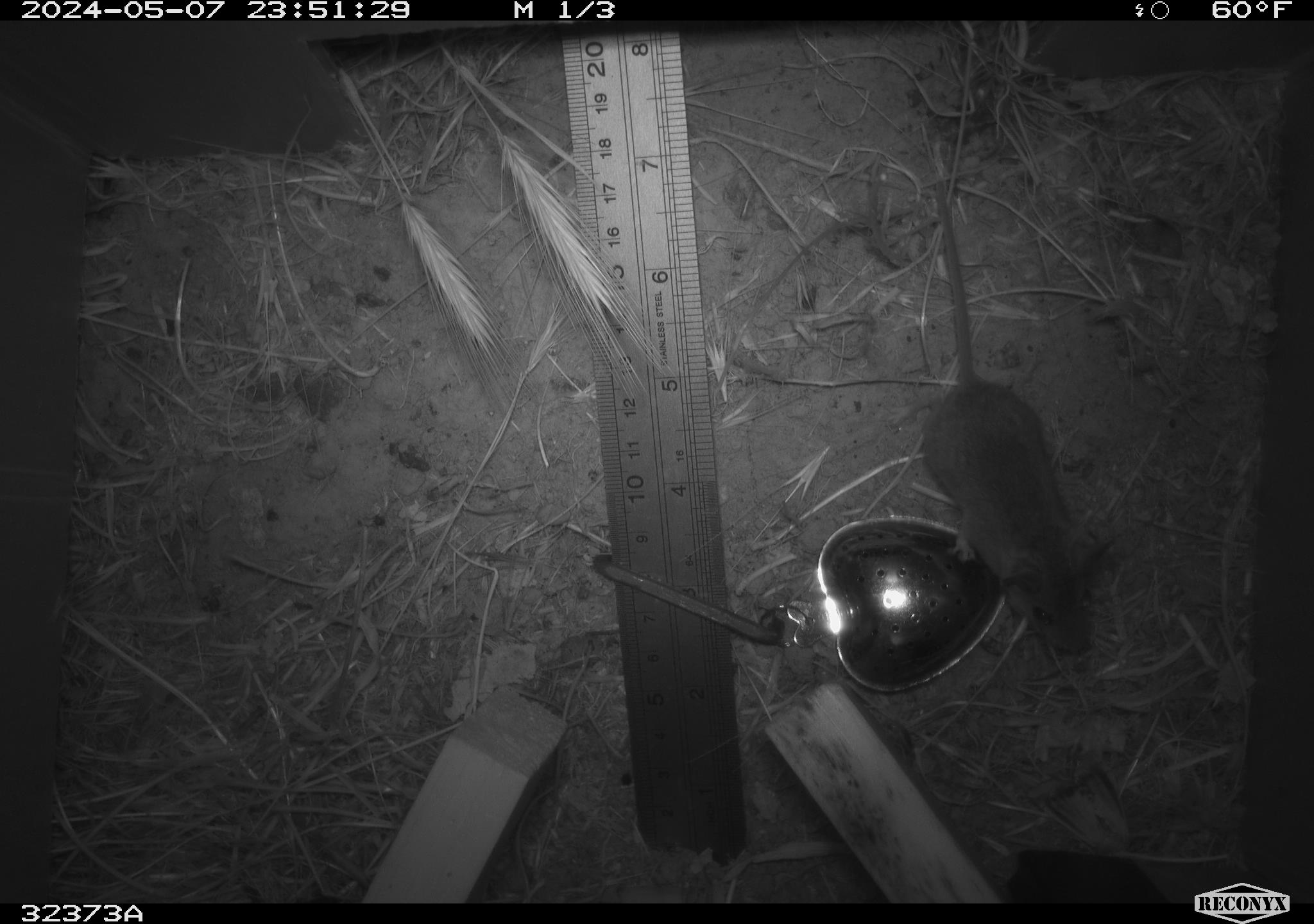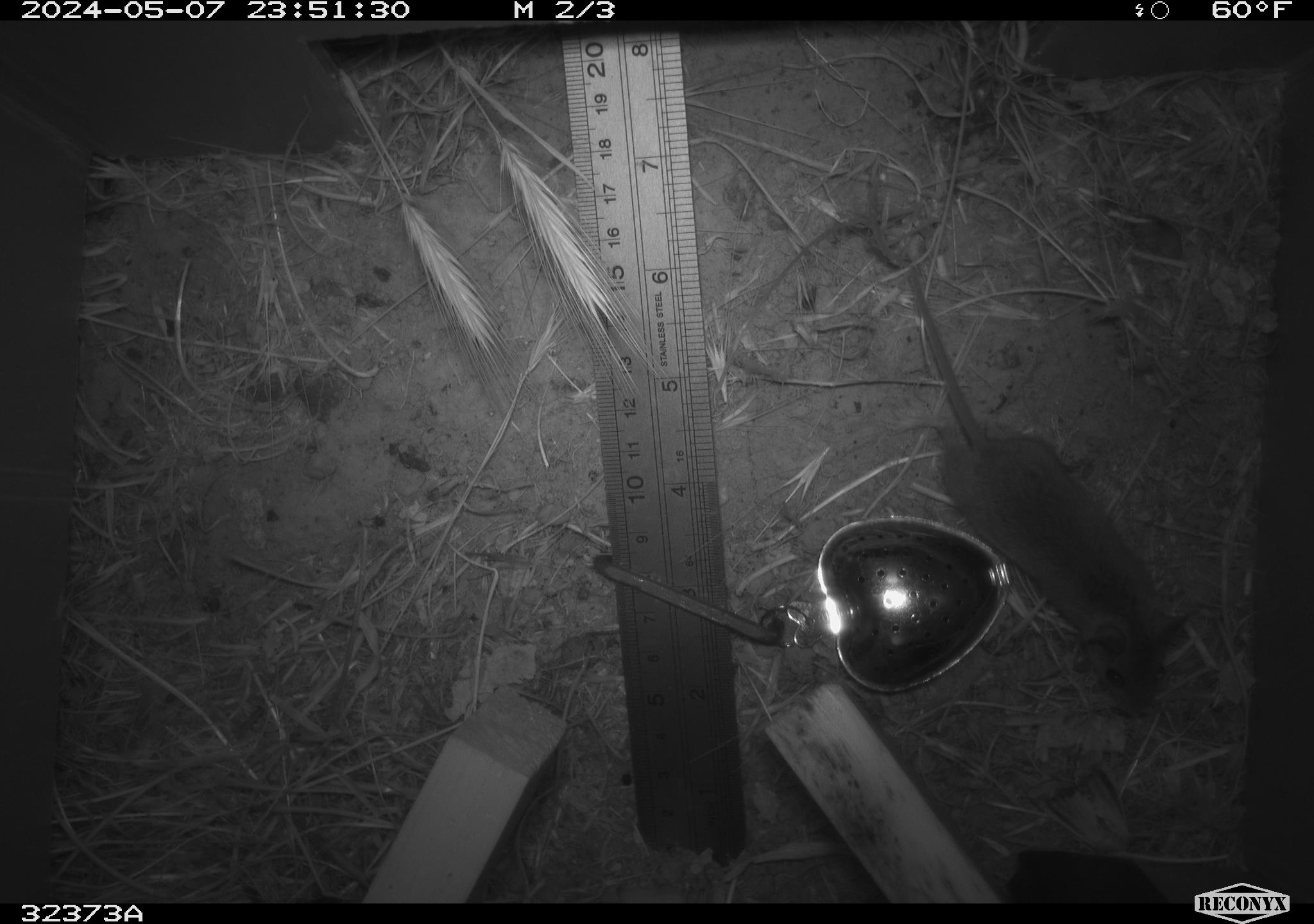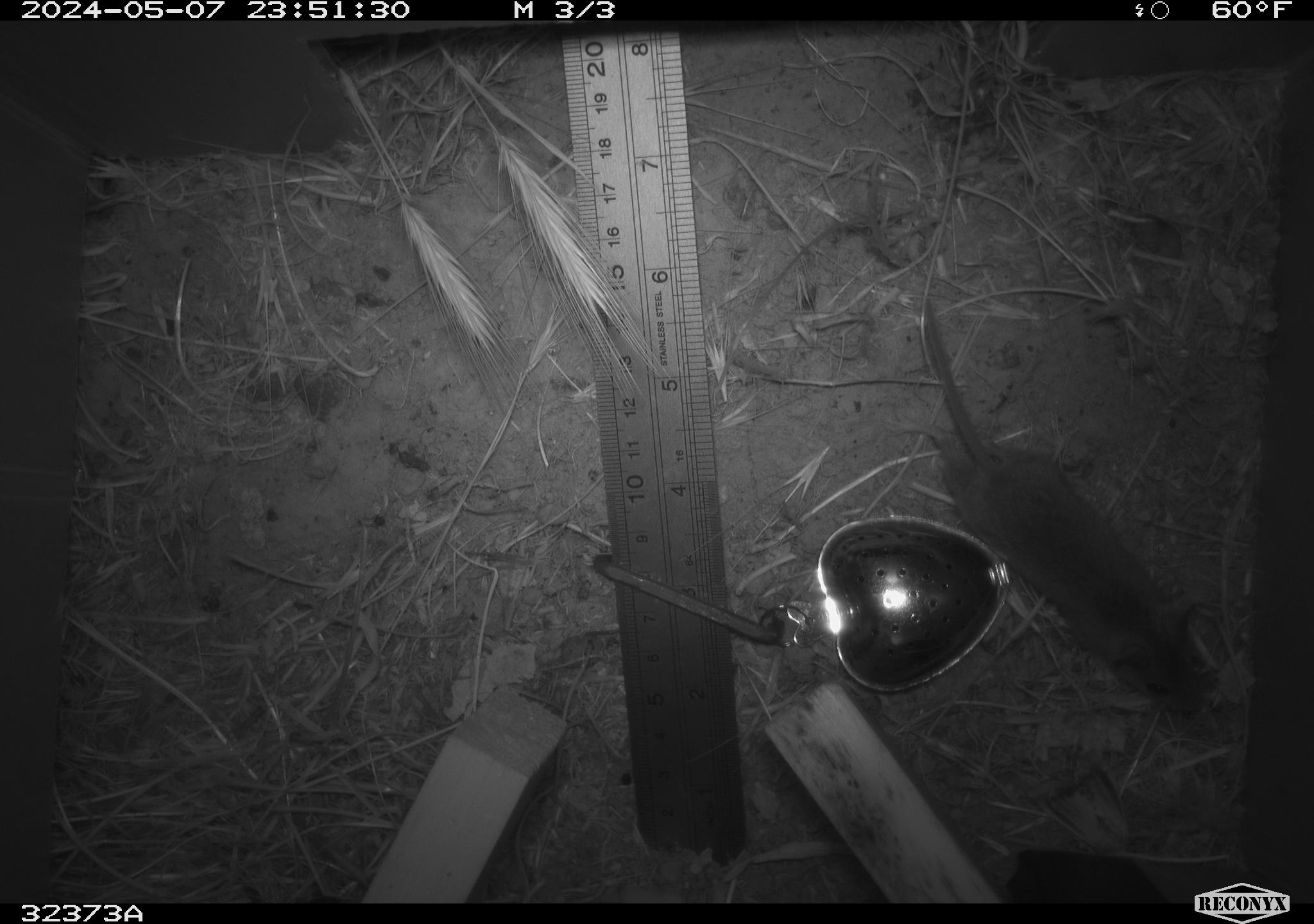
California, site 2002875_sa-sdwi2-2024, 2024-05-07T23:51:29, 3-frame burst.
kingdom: Animalia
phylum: Chordata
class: Mammalia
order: Rodentia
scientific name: Rodentia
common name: mouse species